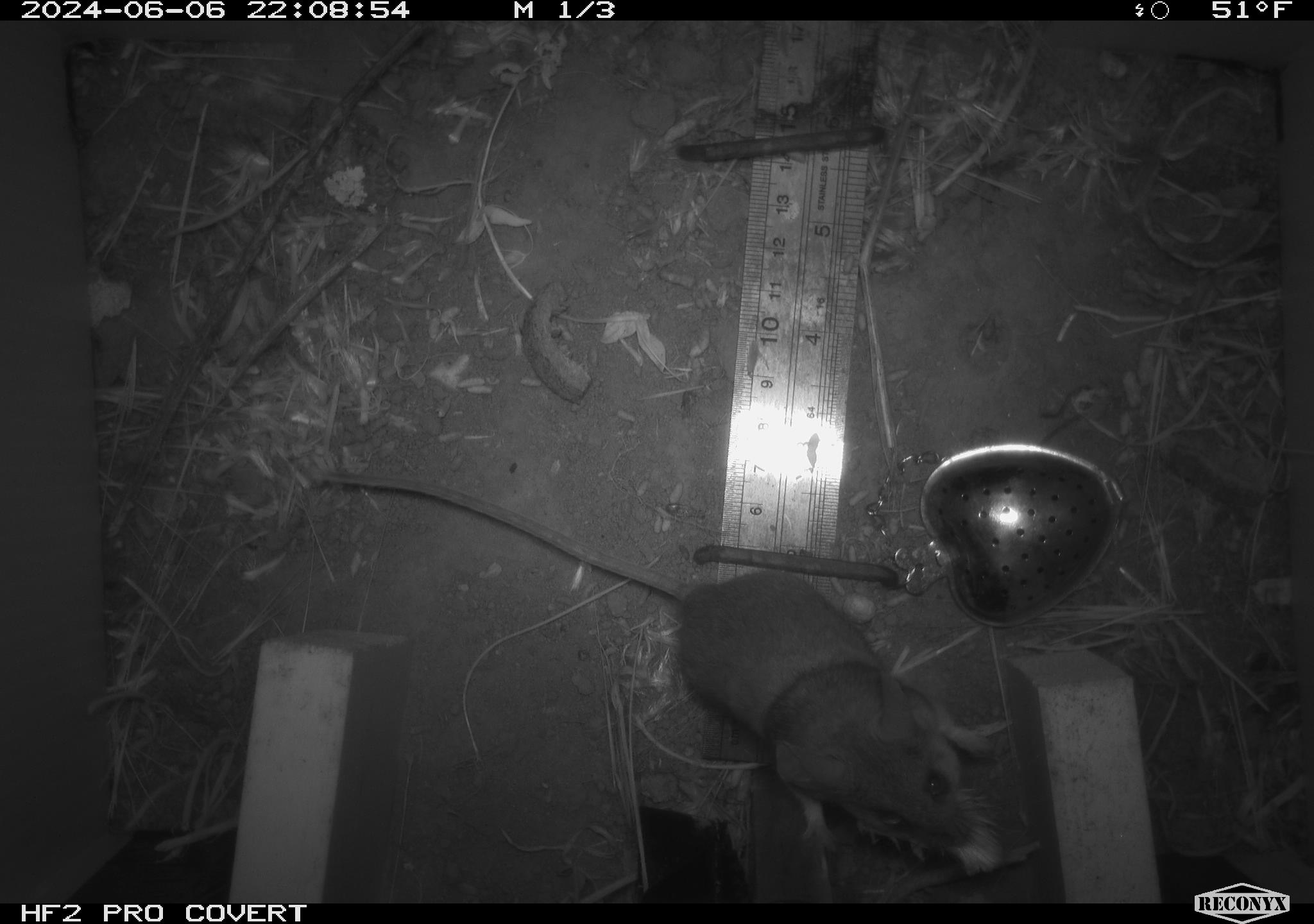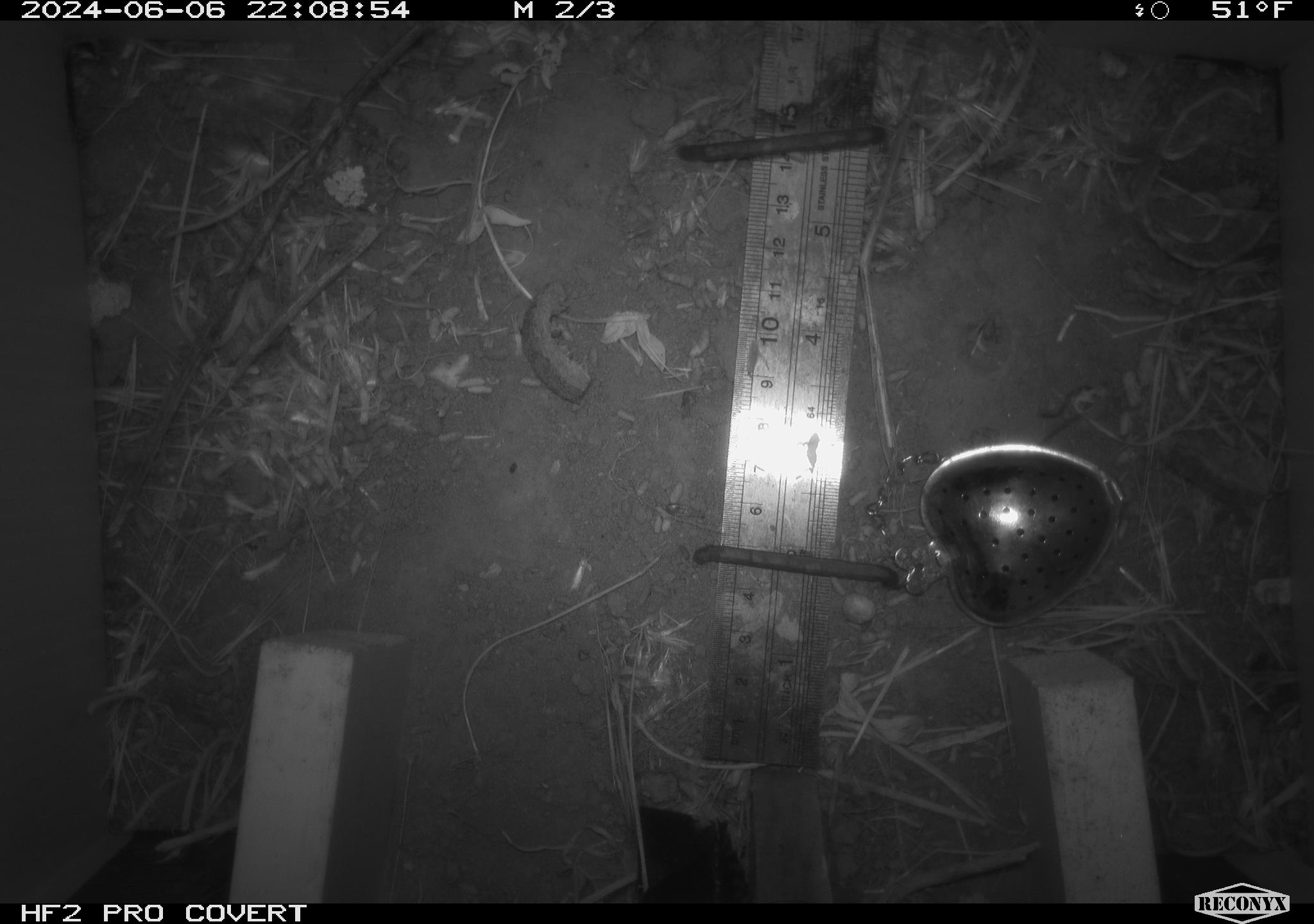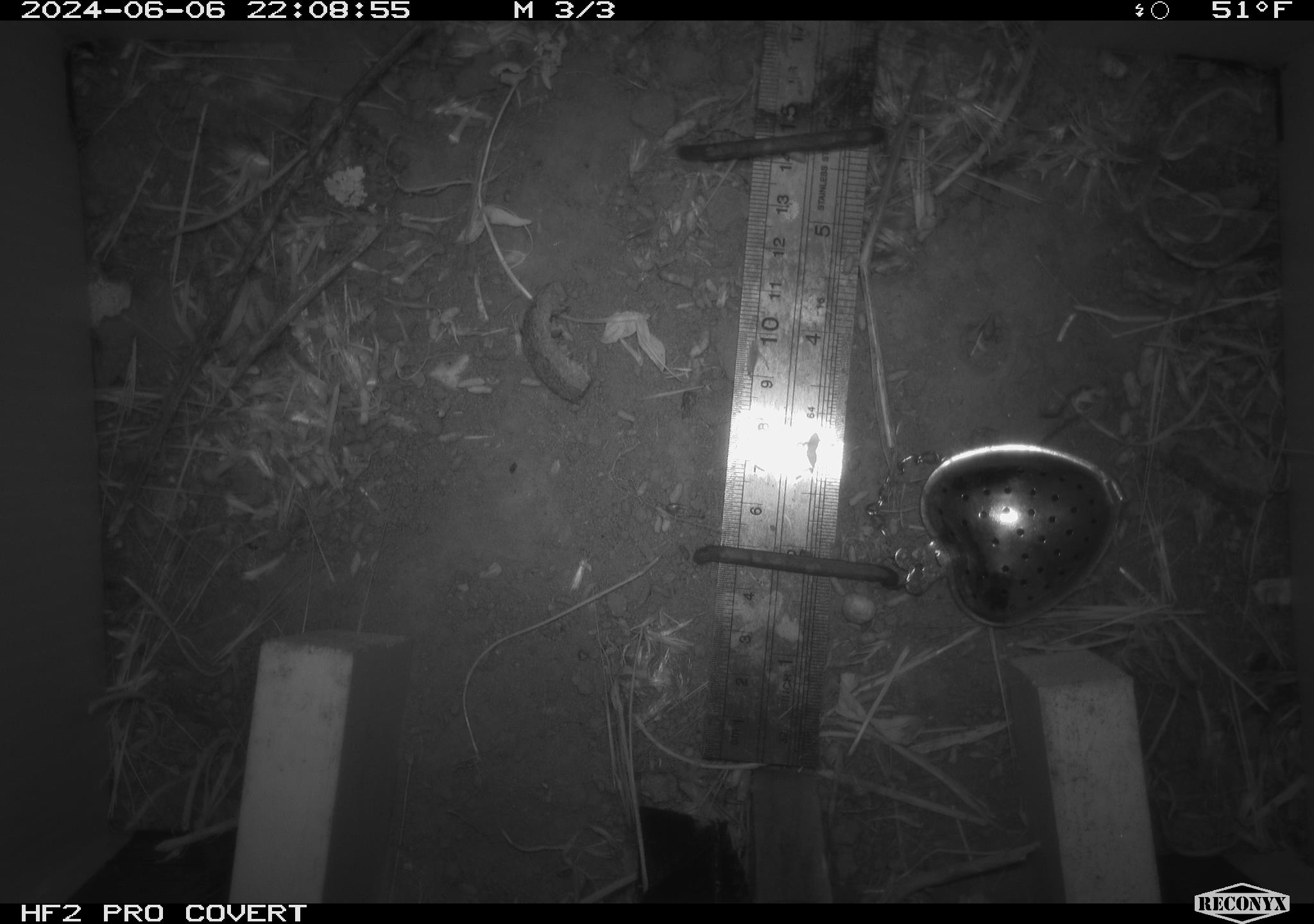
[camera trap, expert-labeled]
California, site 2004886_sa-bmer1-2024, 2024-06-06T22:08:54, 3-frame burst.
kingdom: Animalia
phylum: Chordata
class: Mammalia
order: Rodentia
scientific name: Rodentia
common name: mouse species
Mouse species (Rodentia).